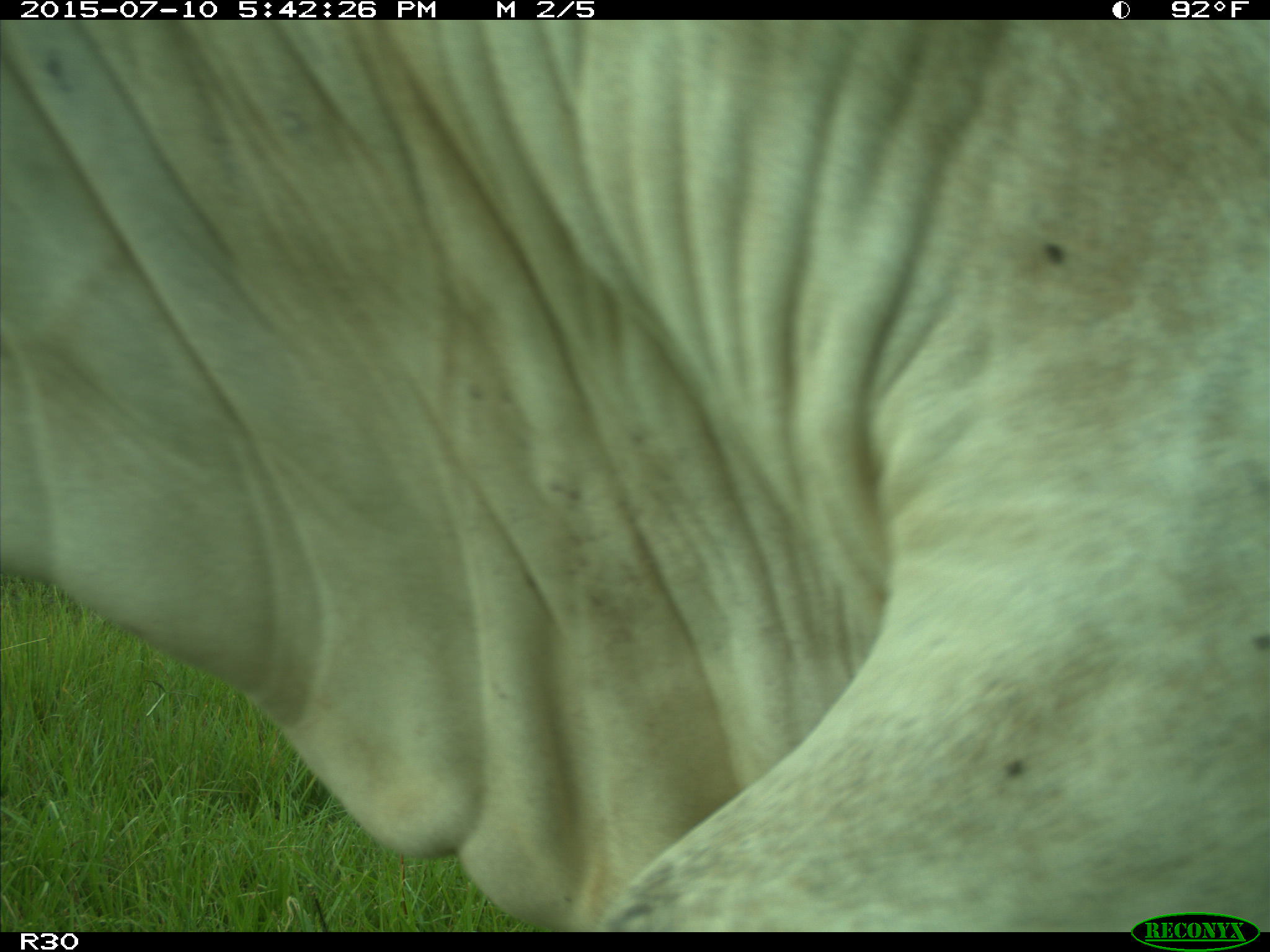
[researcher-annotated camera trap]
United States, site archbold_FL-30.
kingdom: Animalia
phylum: Chordata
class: Mammalia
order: Artiodactyla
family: Bovidae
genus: Bos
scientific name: Bos taurus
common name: domestic cow